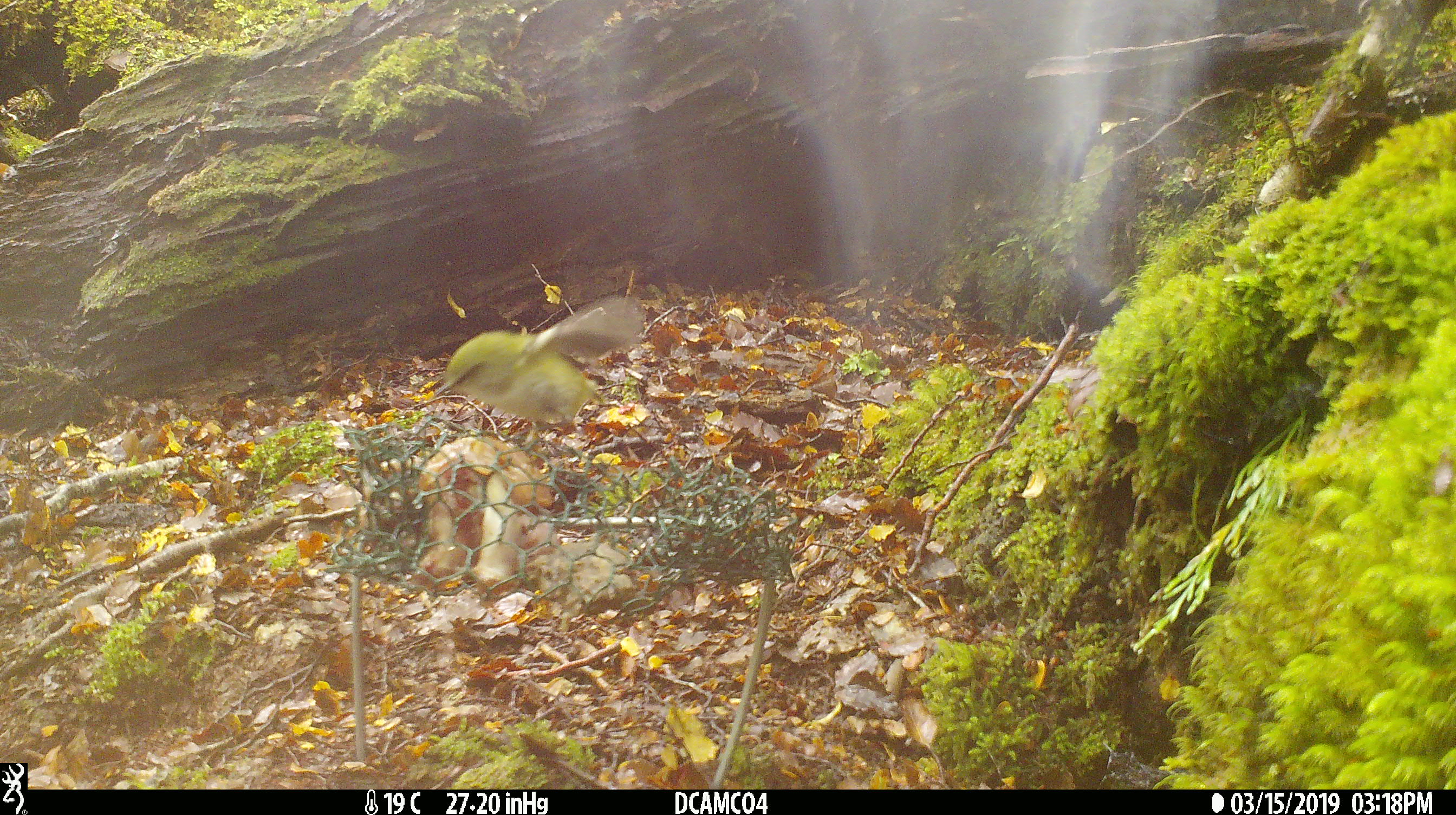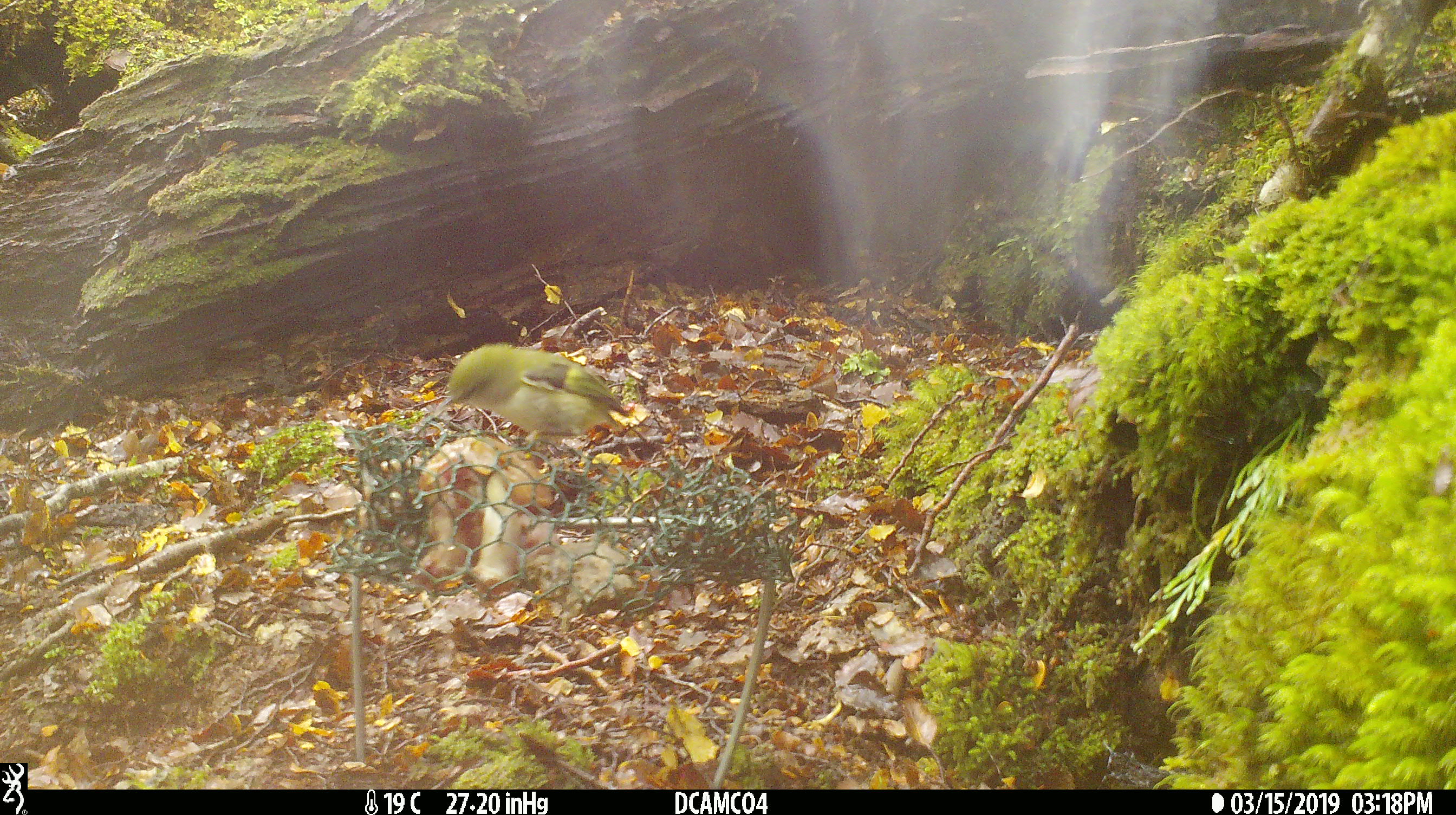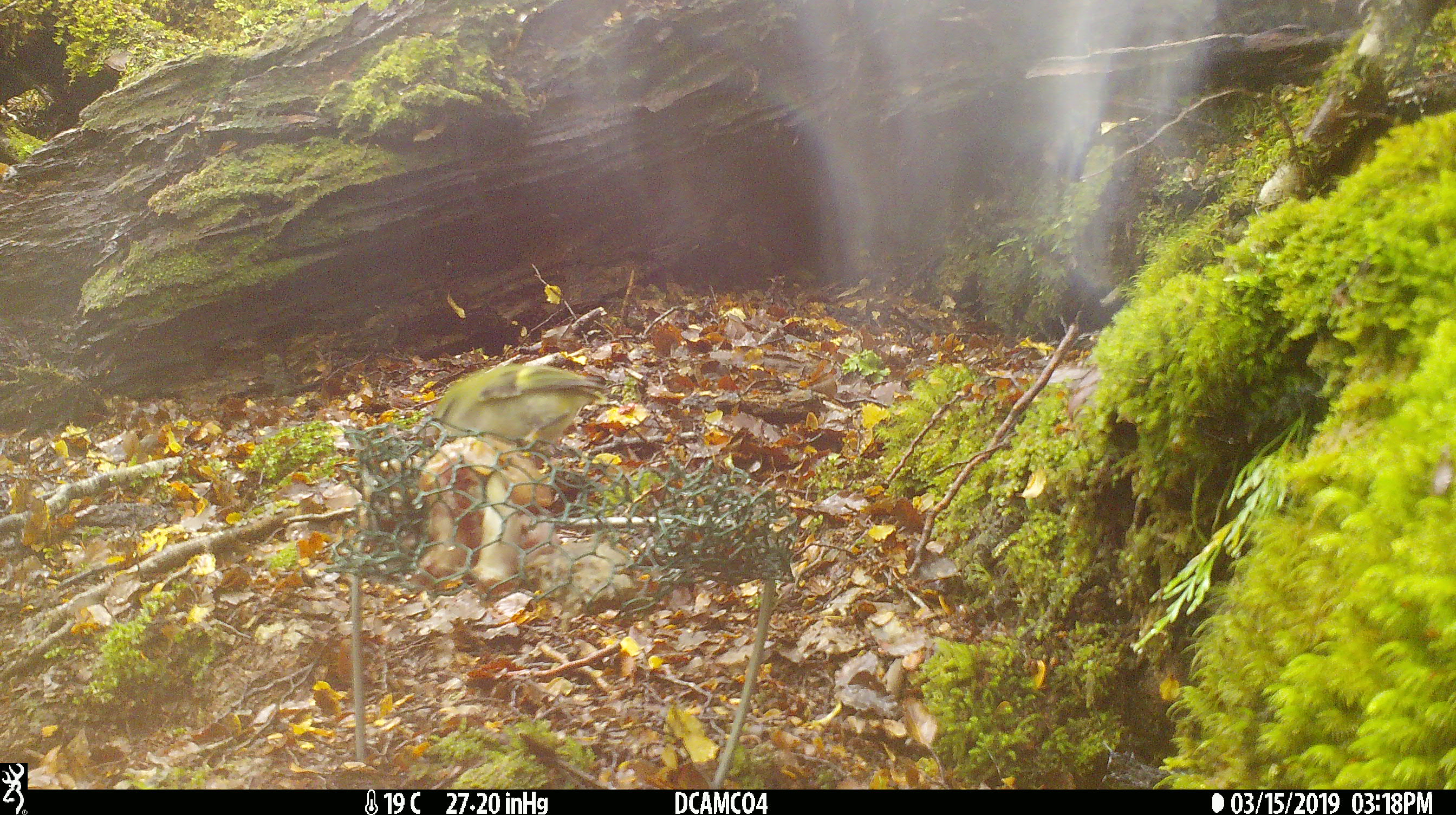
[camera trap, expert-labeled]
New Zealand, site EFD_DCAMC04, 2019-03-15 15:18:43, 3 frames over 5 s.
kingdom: Animalia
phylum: Chordata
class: Aves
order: Passeriformes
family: Acanthisittidae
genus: Acanthisitta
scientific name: Acanthisitta chloris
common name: rifleman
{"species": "rifleman (Acanthisitta chloris)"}